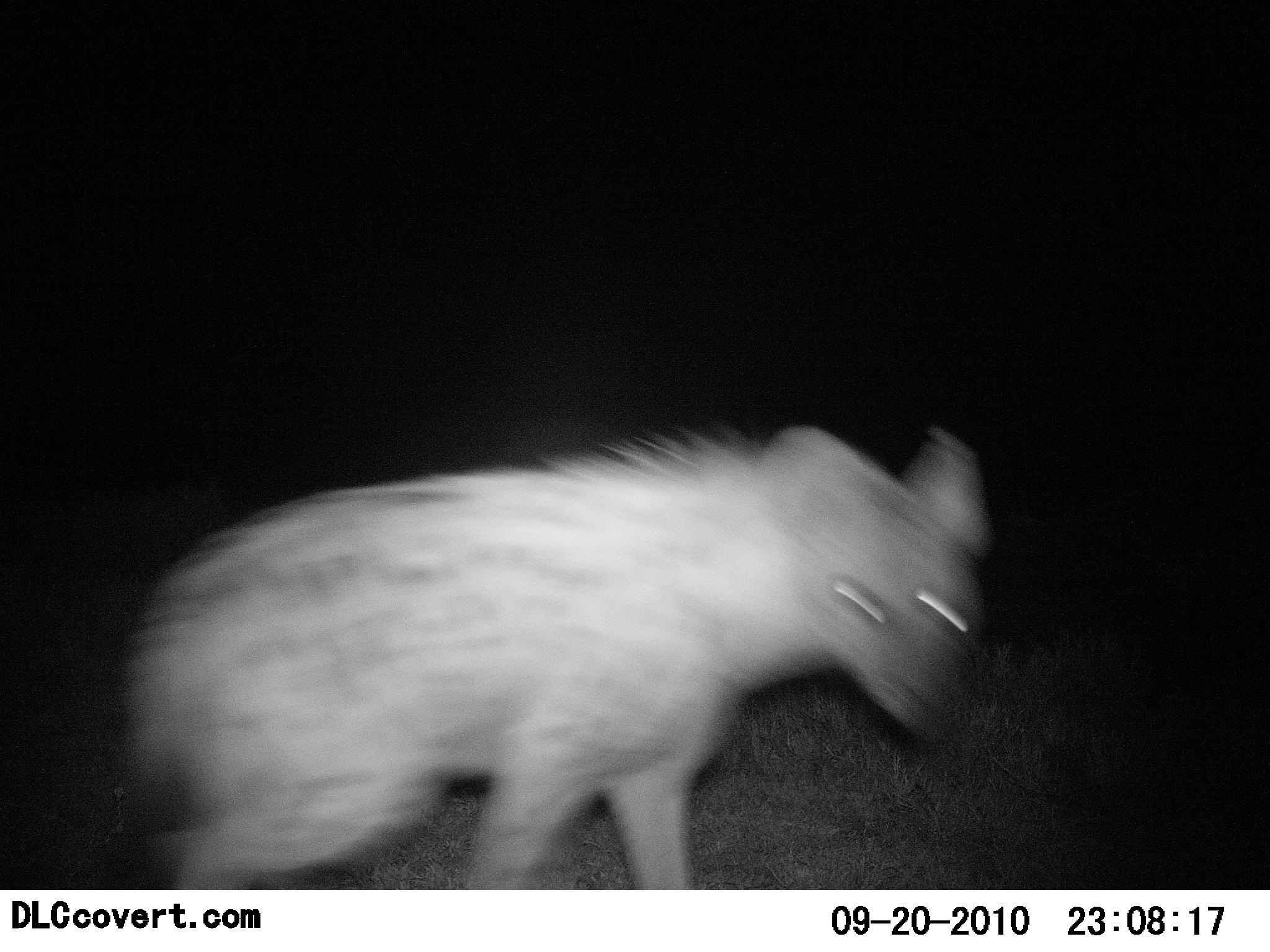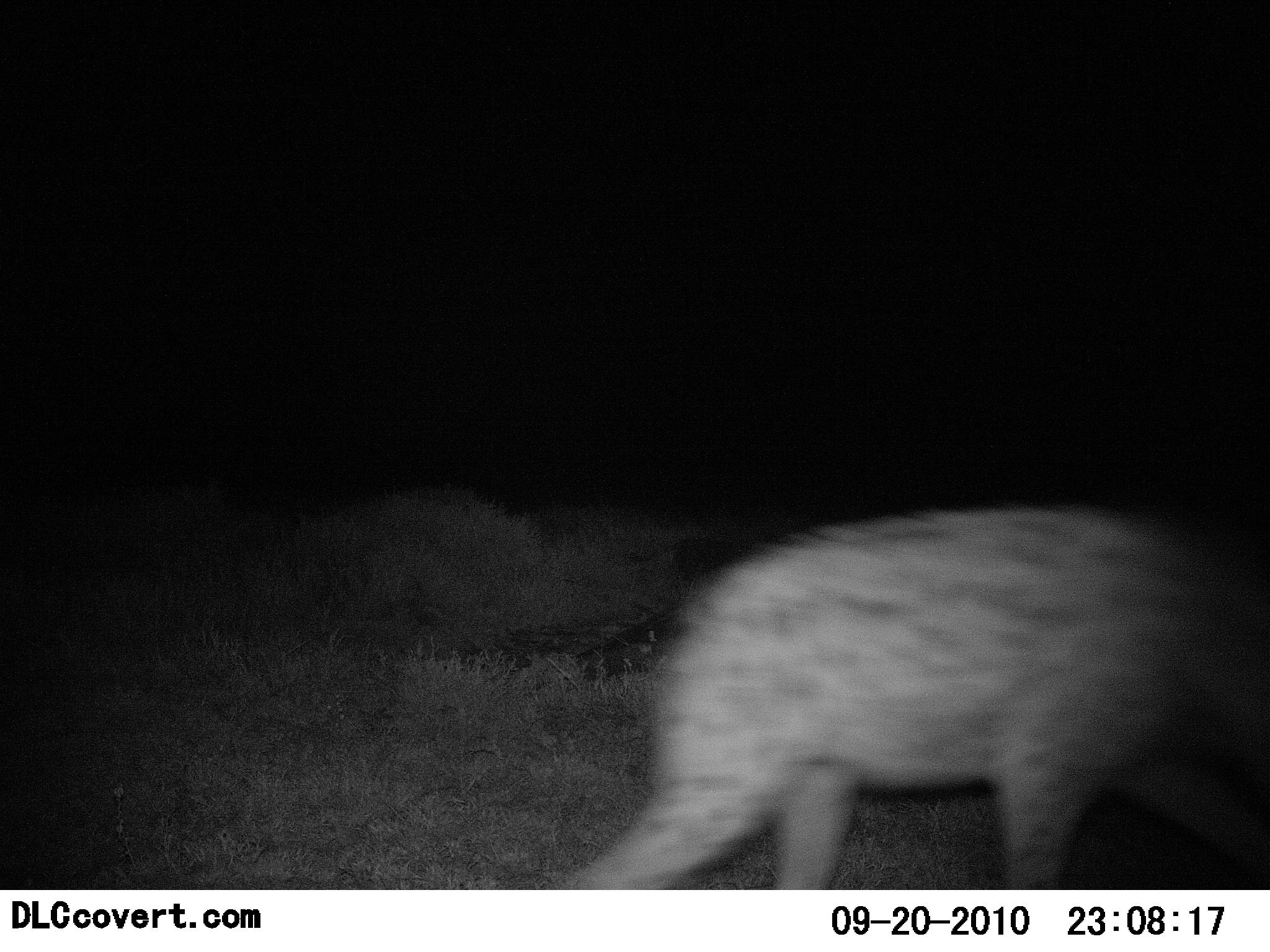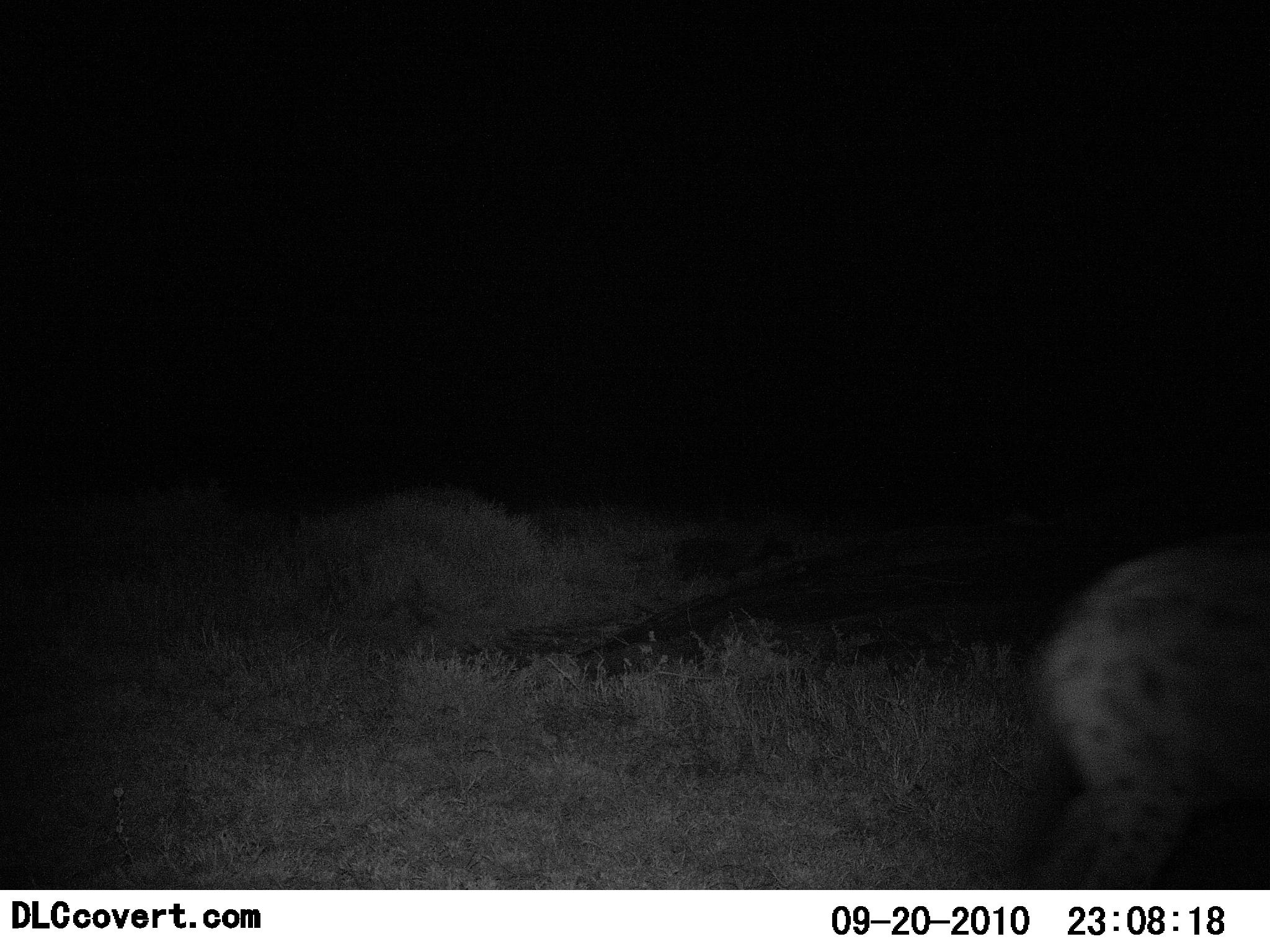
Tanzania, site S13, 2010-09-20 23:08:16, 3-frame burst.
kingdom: Animalia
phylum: Chordata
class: Mammalia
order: Carnivora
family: Hyaenidae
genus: Crocuta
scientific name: Crocuta crocuta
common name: spotted hyena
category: hyenaspotted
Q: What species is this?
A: Hyenaspotted (spotted hyena) (Crocuta crocuta).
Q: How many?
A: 1.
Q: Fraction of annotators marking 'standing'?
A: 0%.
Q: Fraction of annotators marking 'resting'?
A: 0%.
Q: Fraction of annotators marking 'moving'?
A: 100%.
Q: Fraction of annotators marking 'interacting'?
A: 0%.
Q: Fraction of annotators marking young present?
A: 0%.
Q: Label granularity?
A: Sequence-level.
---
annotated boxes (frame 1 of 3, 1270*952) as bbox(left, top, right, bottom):
animal: bbox(116, 423, 991, 890)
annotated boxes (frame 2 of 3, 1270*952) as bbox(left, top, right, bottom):
animal: bbox(555, 506, 1270, 888)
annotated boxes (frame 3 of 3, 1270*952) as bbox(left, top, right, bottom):
animal: bbox(1027, 542, 1270, 891)